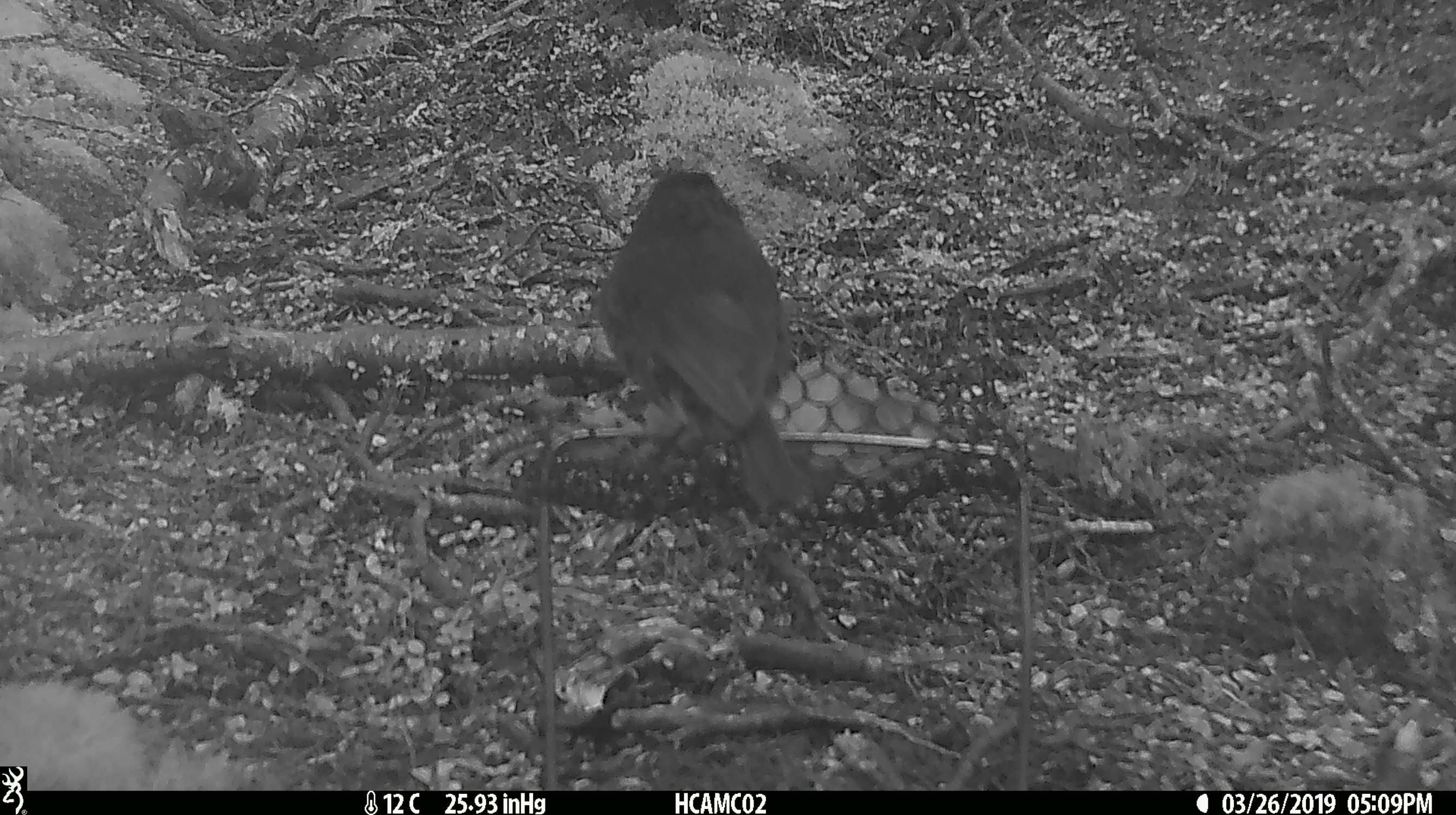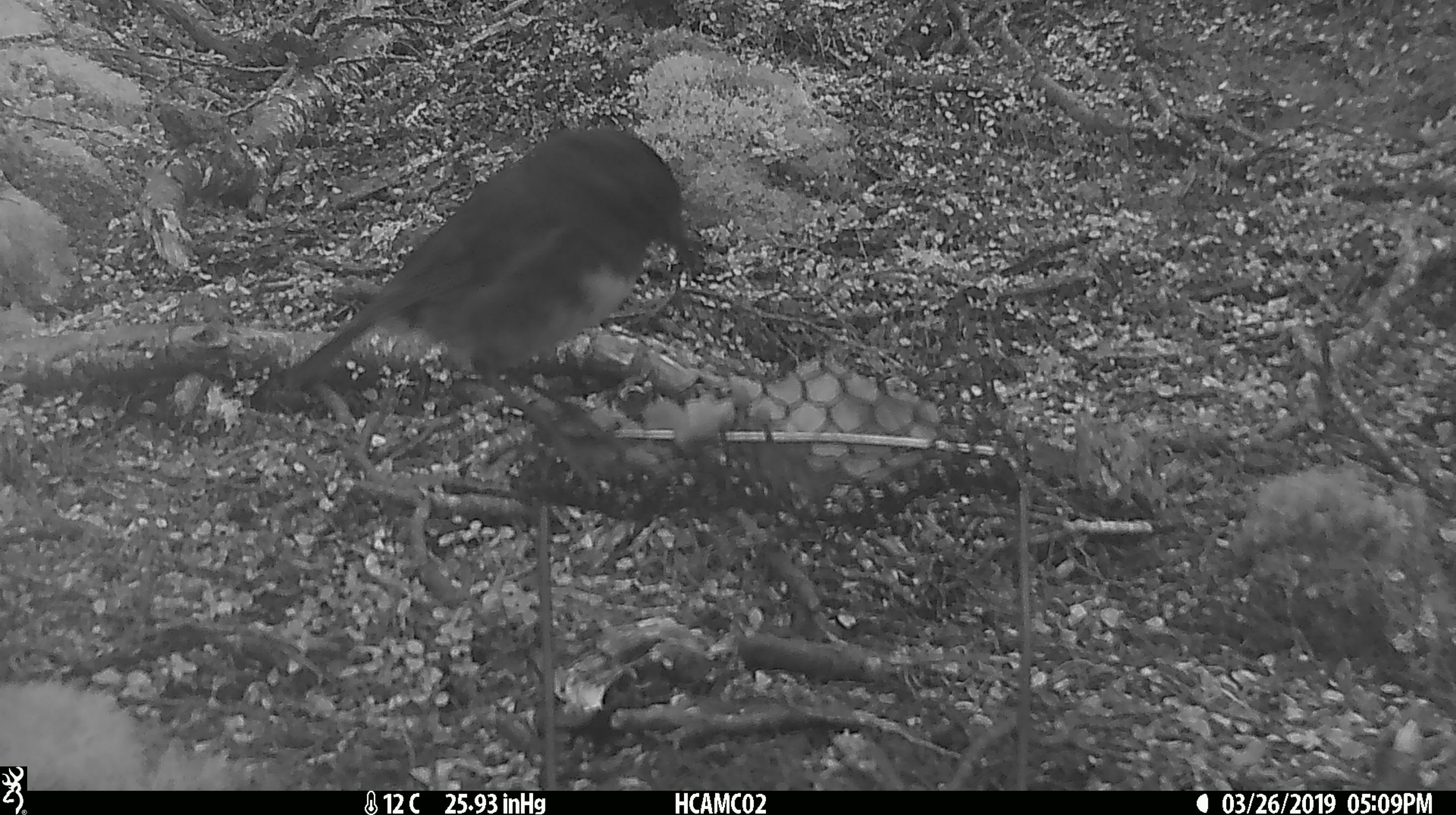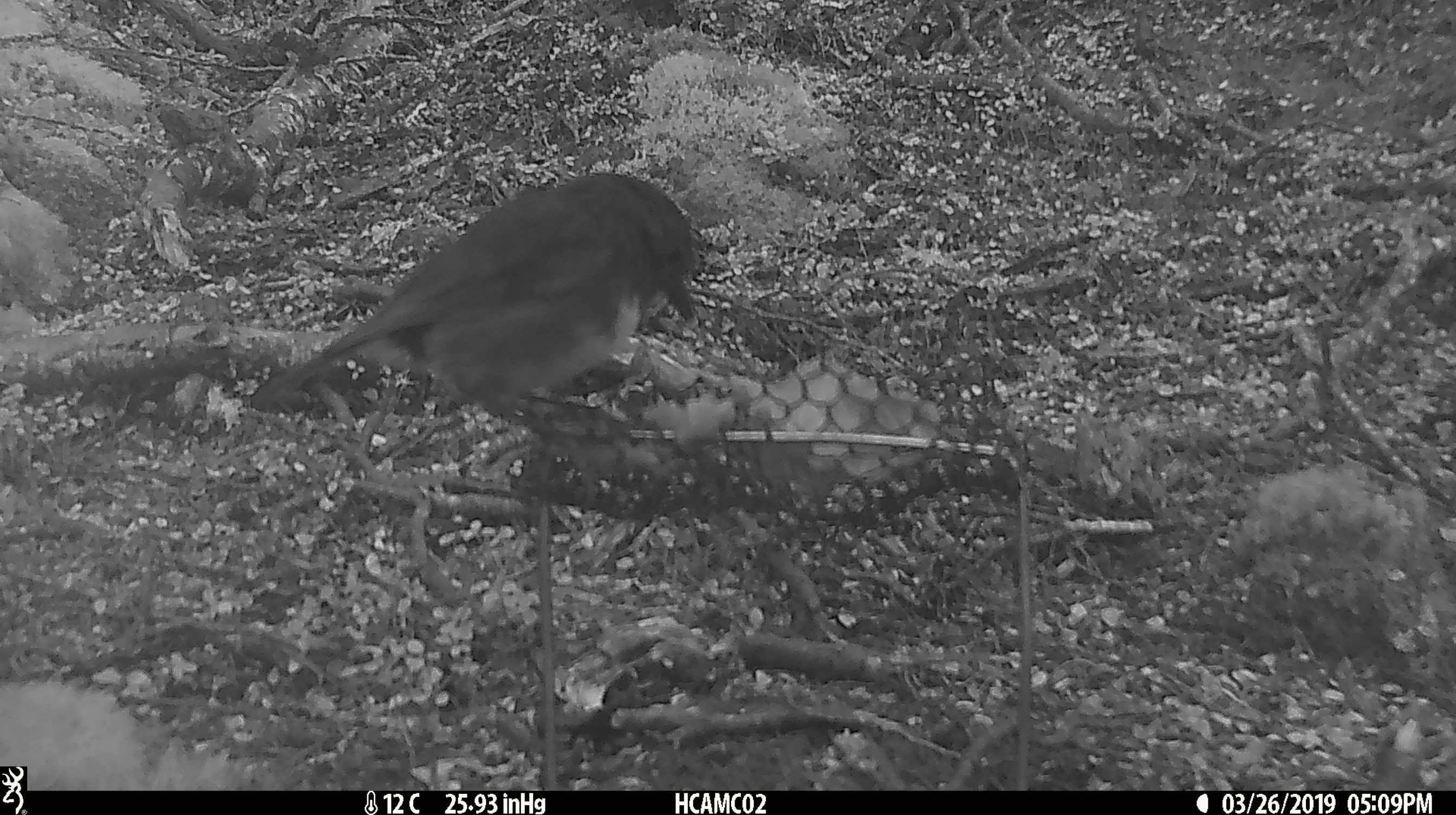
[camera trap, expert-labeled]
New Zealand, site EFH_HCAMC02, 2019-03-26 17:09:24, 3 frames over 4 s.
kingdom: Animalia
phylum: Chordata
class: Aves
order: Passeriformes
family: Petroicidae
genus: Petroica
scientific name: Petroica australis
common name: new zealand robin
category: robin